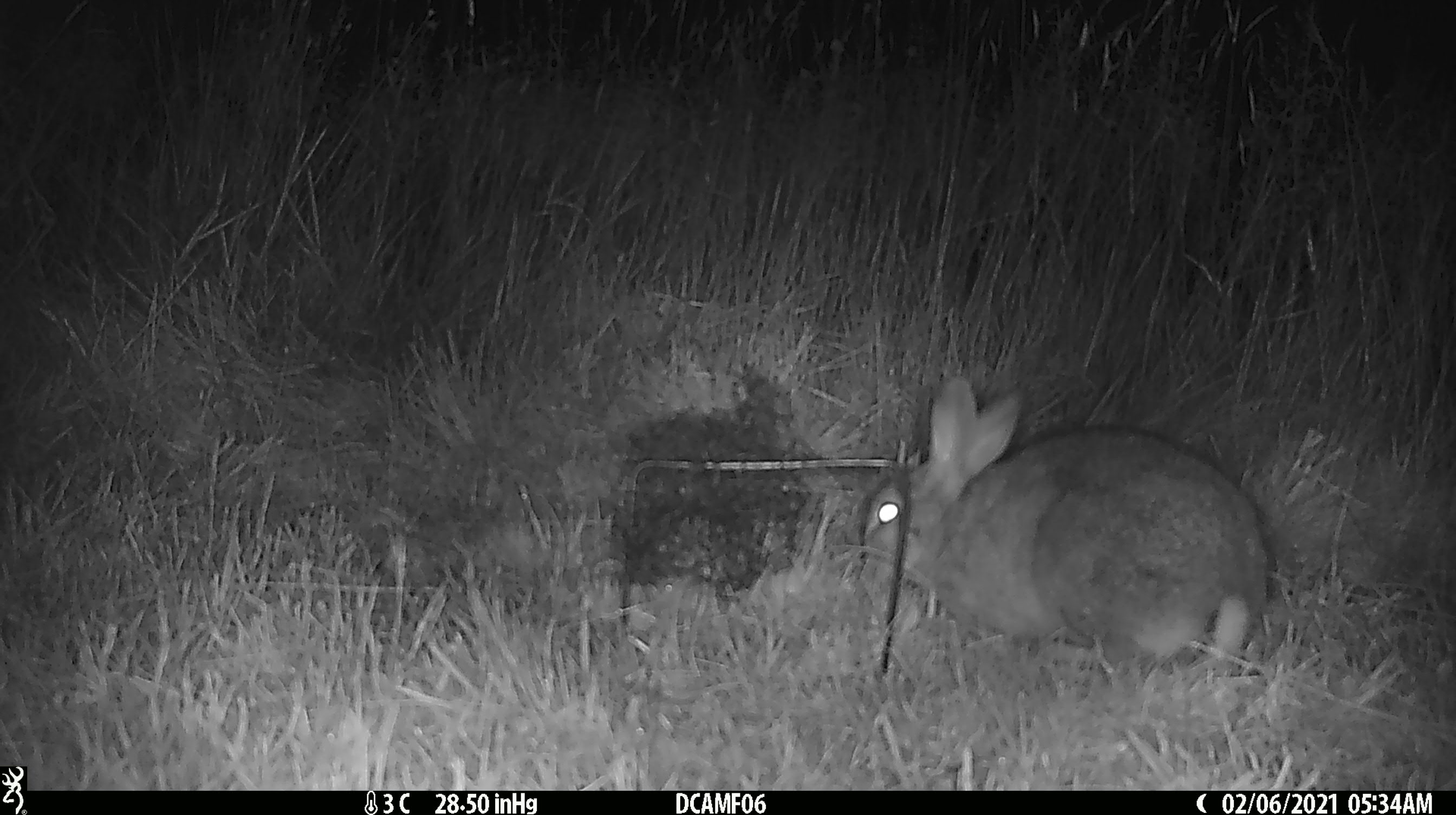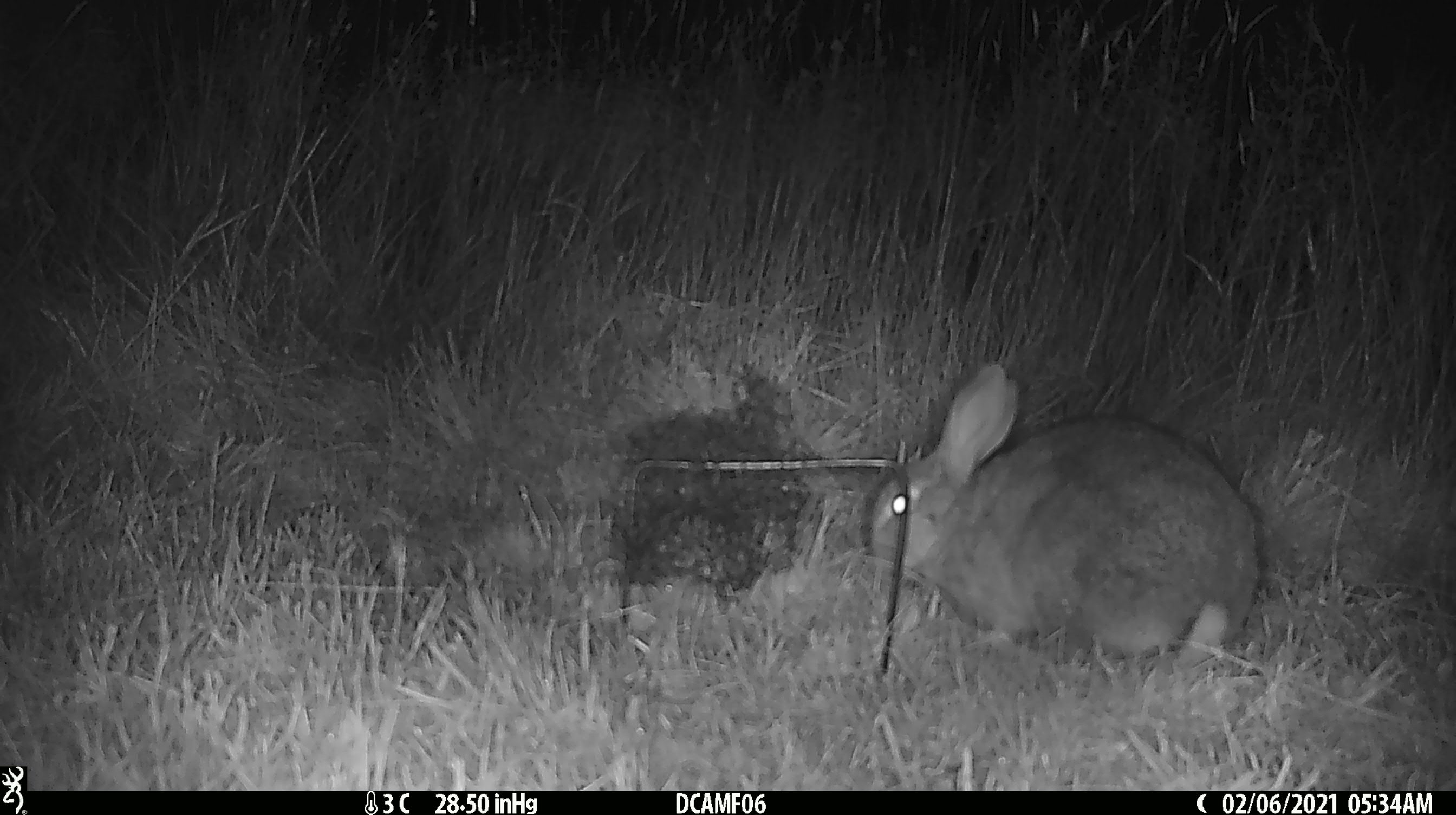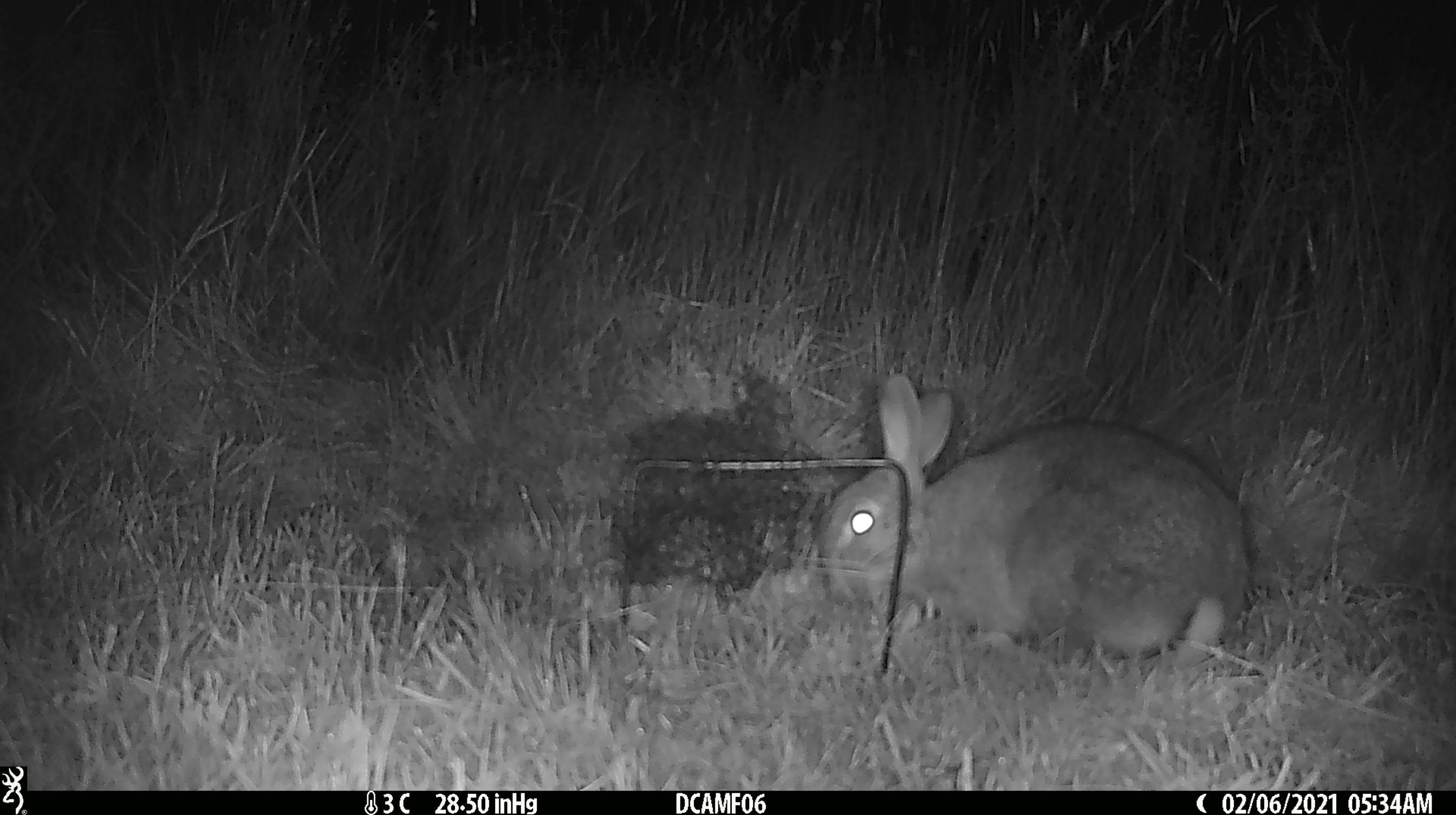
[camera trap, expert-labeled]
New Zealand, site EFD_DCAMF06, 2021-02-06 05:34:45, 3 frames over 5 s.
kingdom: Animalia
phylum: Chordata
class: Mammalia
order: Lagomorpha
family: Leporidae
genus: Oryctolagus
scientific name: Oryctolagus cuniculus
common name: european rabbit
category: rabbit